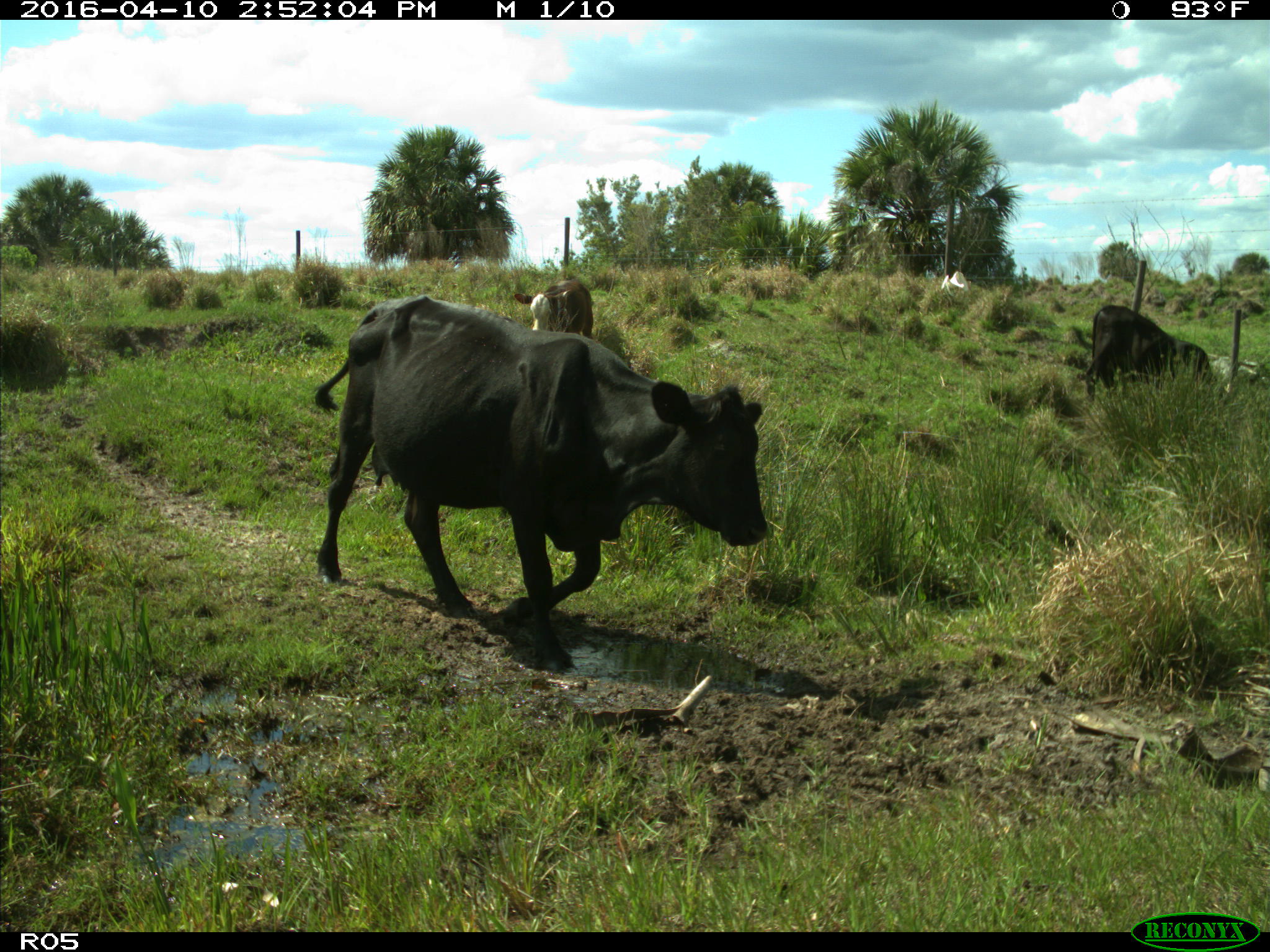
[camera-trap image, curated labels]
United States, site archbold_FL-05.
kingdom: Animalia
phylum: Chordata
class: Mammalia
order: Artiodactyla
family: Bovidae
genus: Bos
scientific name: Bos taurus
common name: domestic cow